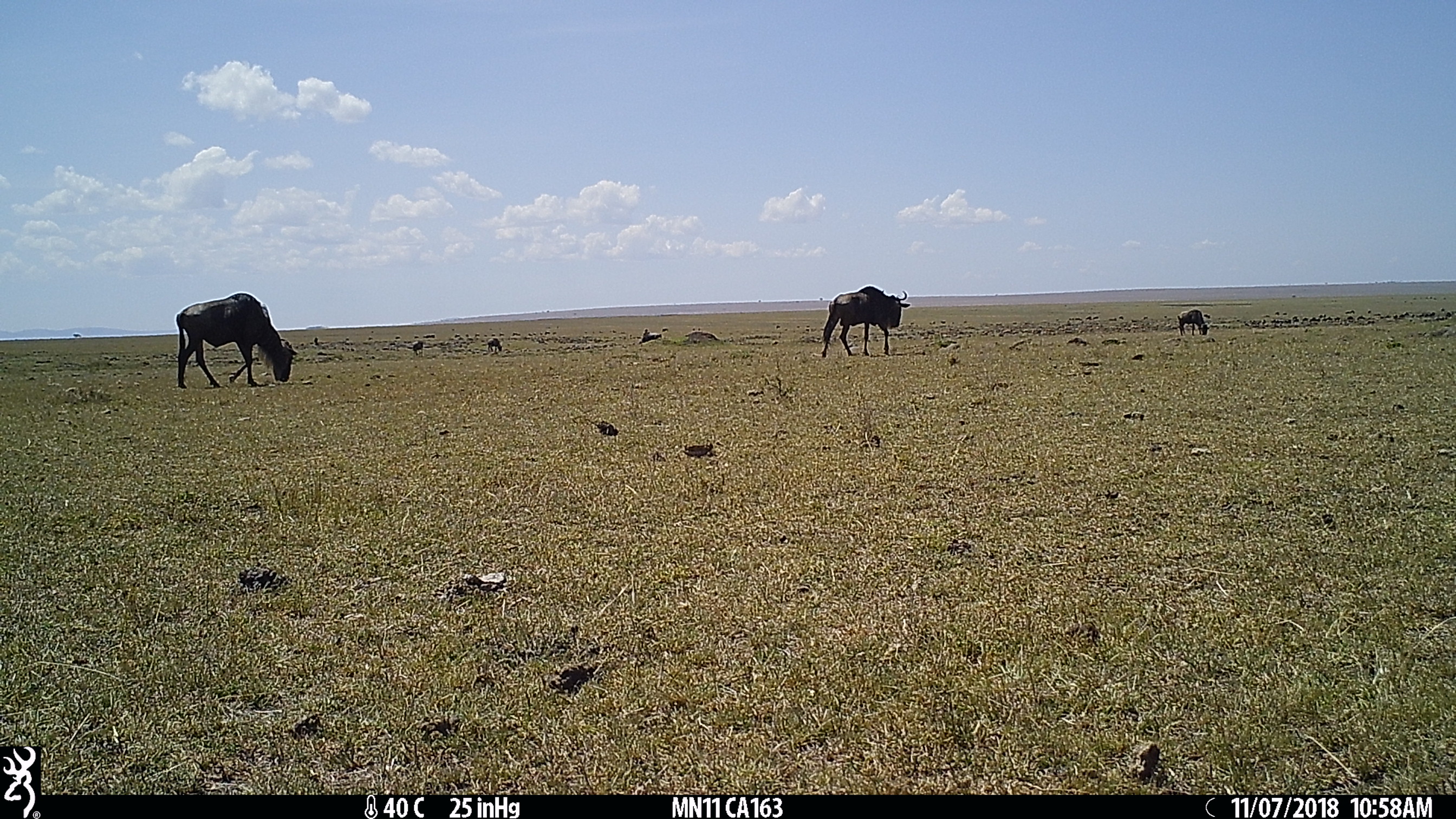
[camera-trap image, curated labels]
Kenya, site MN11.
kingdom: Animalia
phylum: Chordata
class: Mammalia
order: Artiodactyla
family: Bovidae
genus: Connochaetes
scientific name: Connochaetes taurinus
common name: blue wildebeest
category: wildebeest